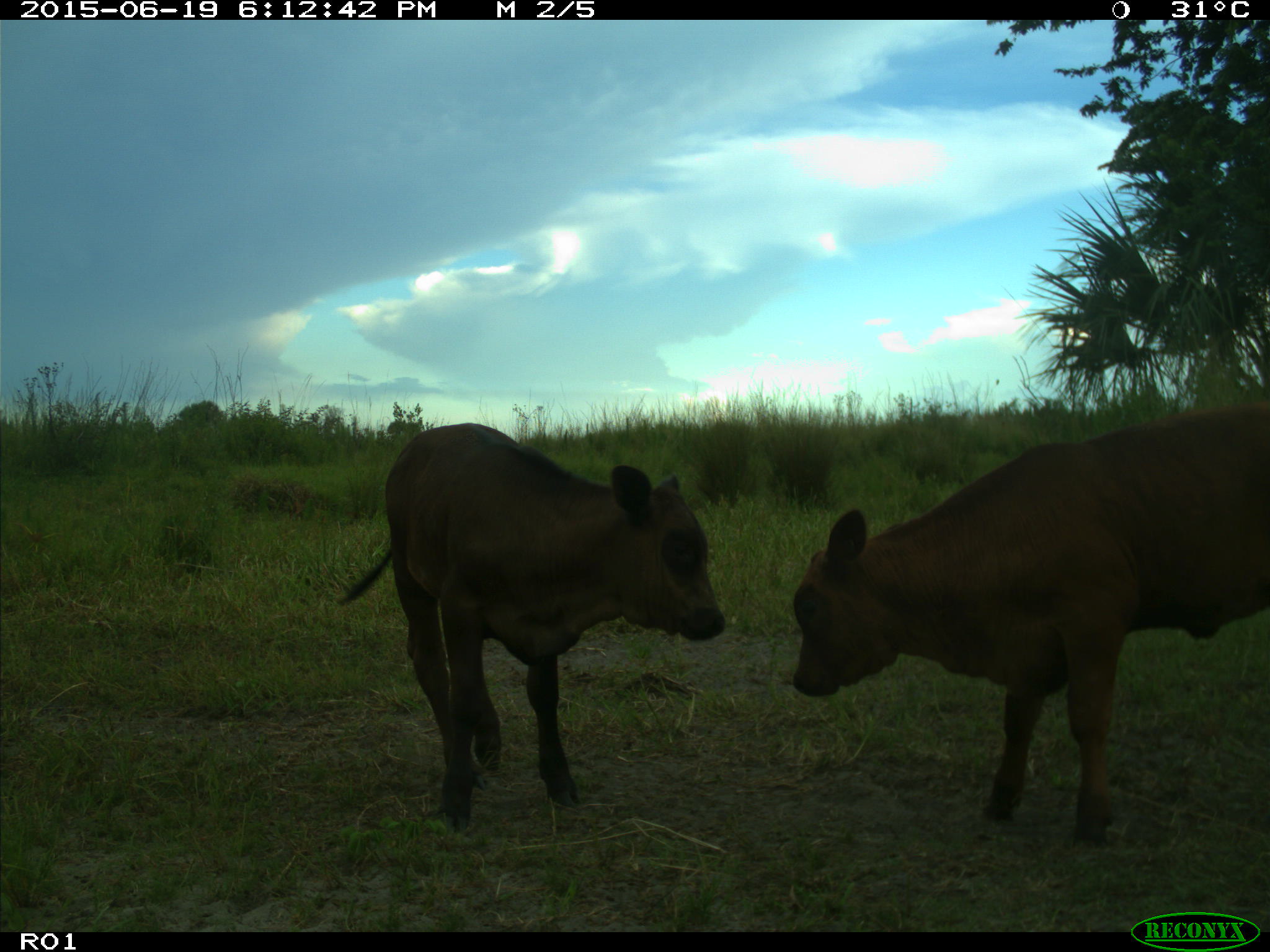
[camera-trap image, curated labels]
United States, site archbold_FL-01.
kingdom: Animalia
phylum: Chordata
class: Mammalia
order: Artiodactyla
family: Bovidae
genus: Bos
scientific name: Bos taurus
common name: domestic cow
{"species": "Bos taurus (domestic cow)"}